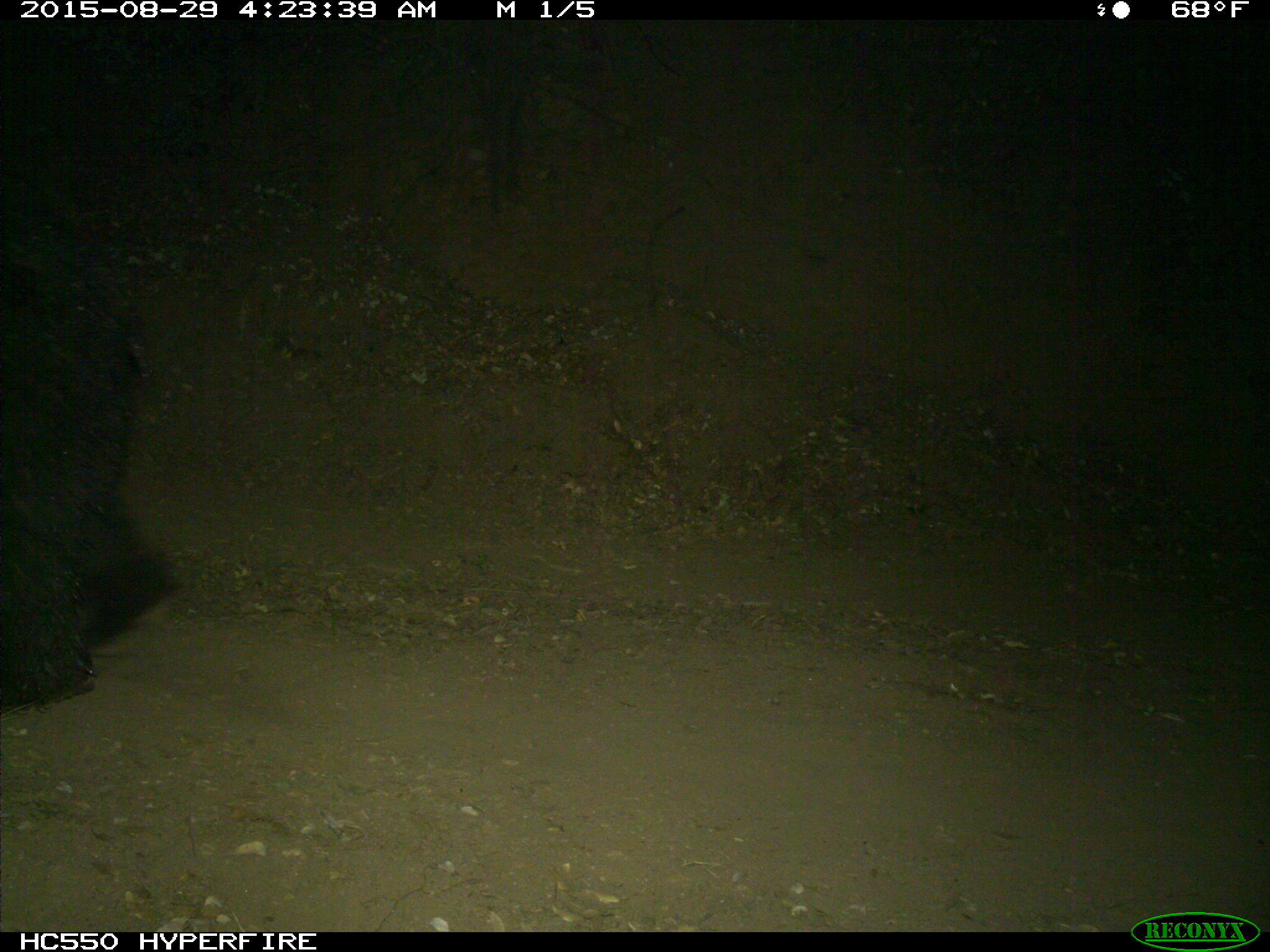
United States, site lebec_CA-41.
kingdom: Animalia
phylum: Chordata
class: Mammalia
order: Carnivora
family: Ursidae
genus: Ursus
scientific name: Ursus americanus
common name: american black bear